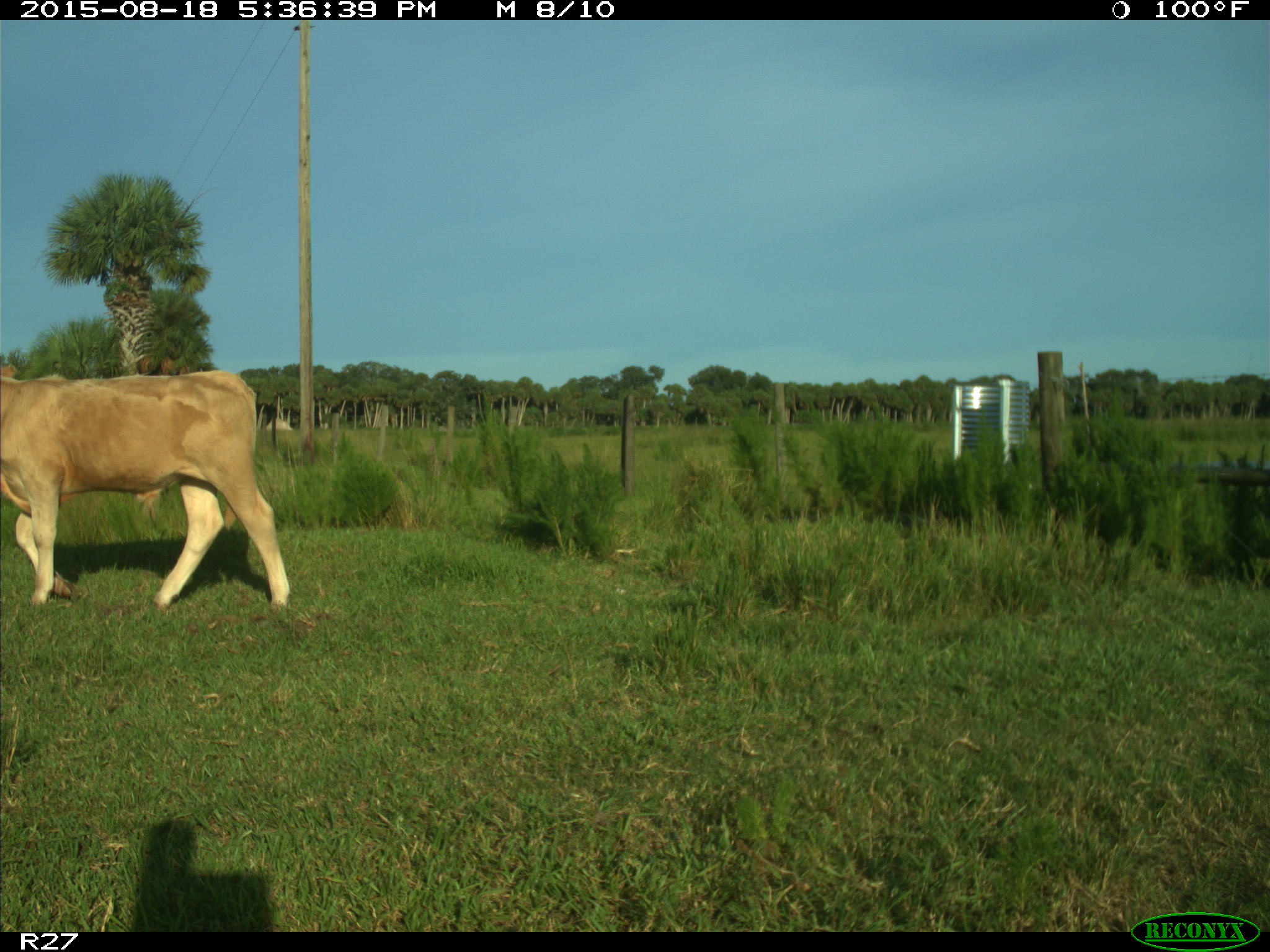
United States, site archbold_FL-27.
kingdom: Animalia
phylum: Chordata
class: Mammalia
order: Artiodactyla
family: Bovidae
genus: Bos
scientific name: Bos taurus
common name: domestic cow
Bos taurus (domestic cow).